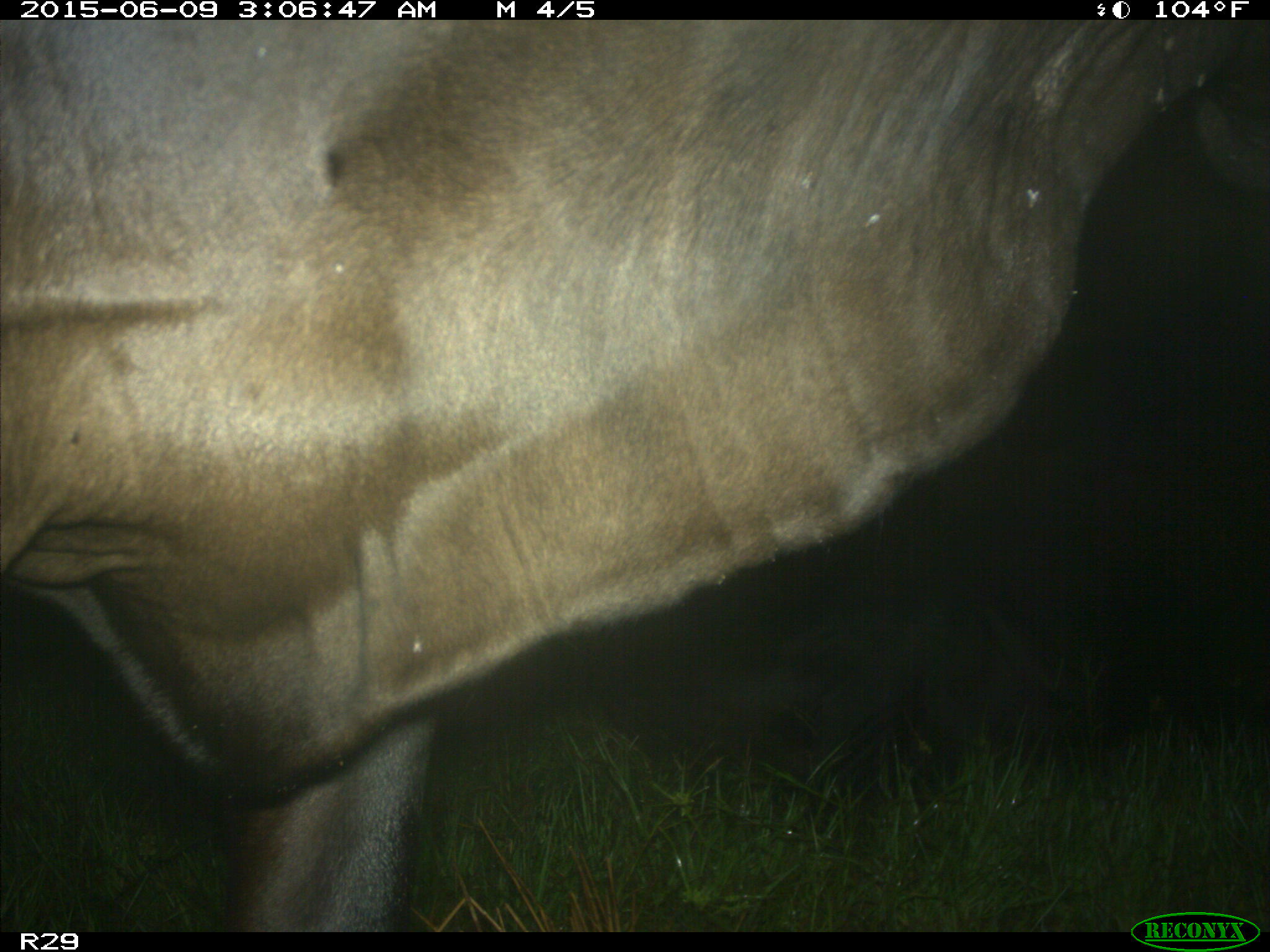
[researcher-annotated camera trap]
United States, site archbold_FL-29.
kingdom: Animalia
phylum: Chordata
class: Mammalia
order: Artiodactyla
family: Bovidae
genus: Bos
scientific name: Bos taurus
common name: domestic cow